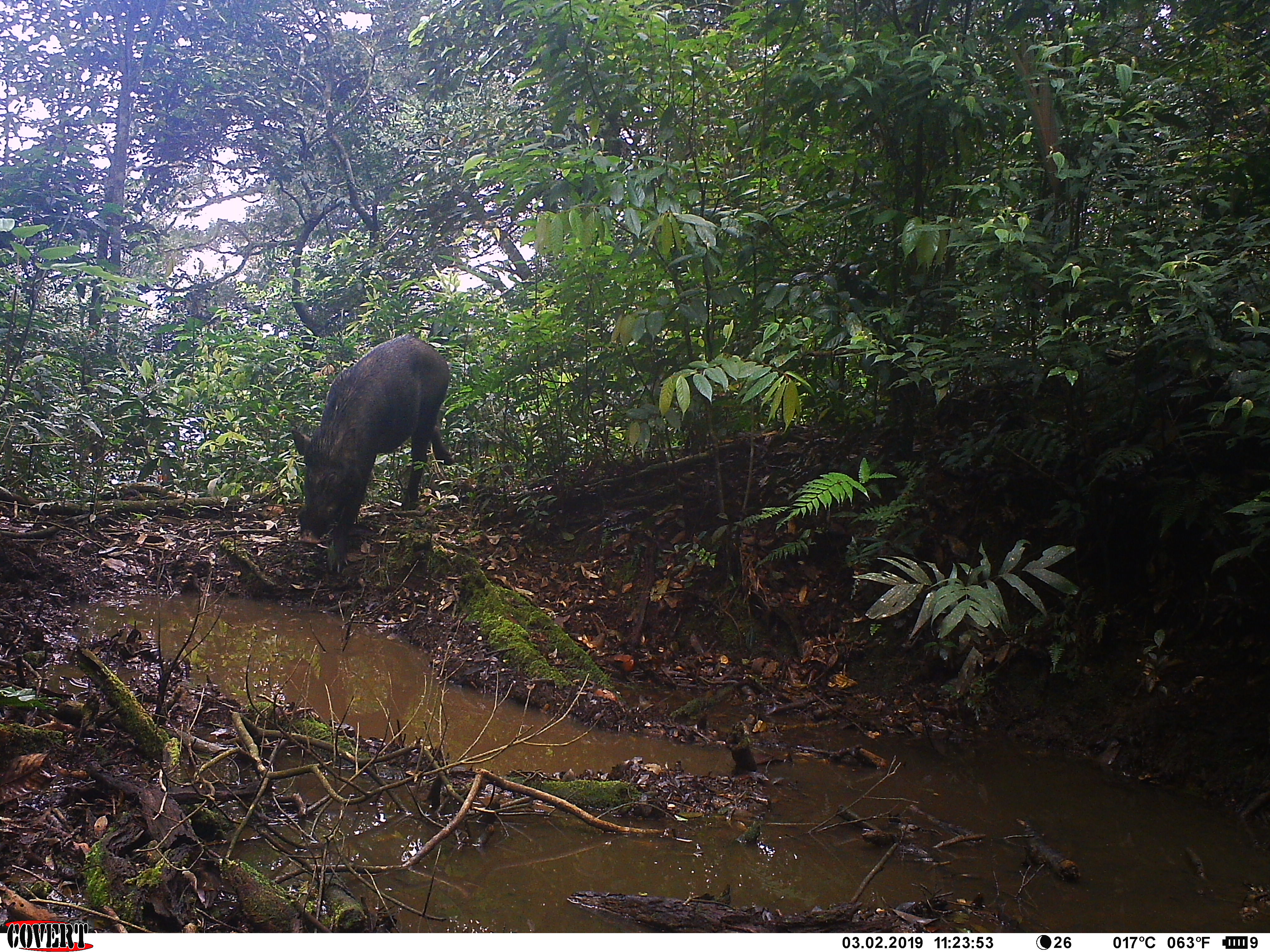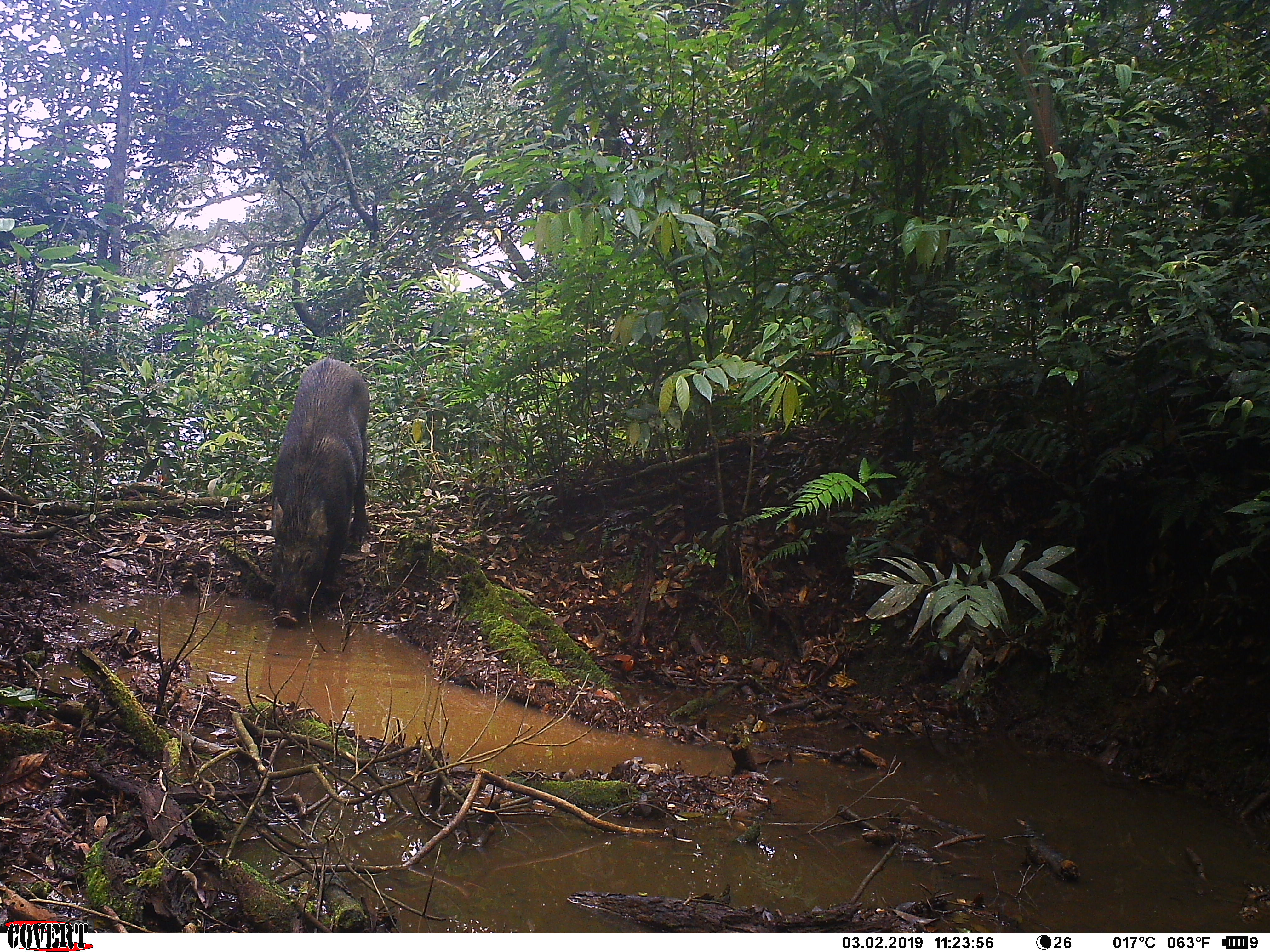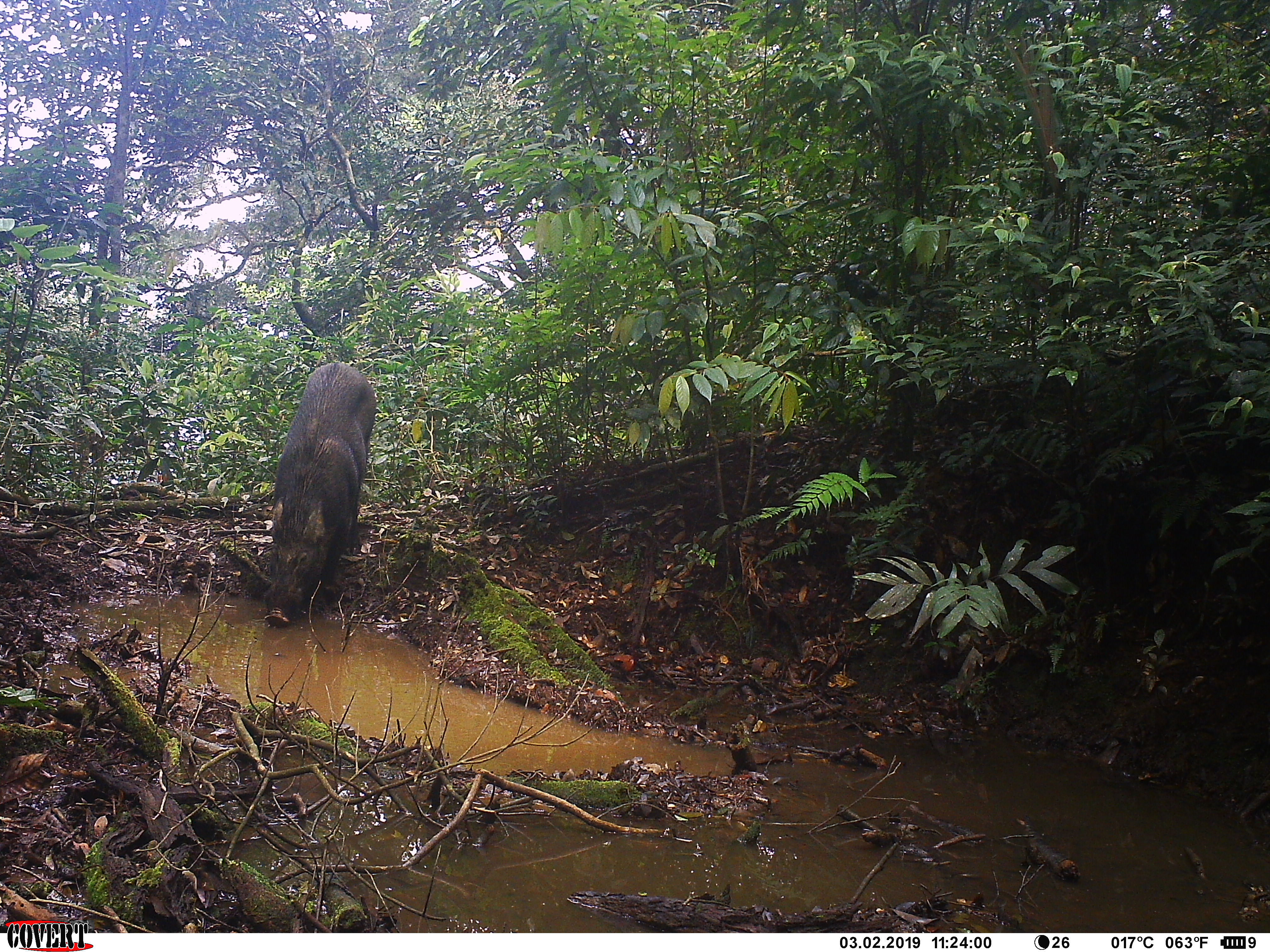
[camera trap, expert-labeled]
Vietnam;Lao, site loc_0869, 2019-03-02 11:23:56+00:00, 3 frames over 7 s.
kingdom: Animalia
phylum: Chordata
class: Mammalia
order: Artiodactyla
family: Suidae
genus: Sus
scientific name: Sus scrofa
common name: eurasian wild pig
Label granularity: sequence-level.